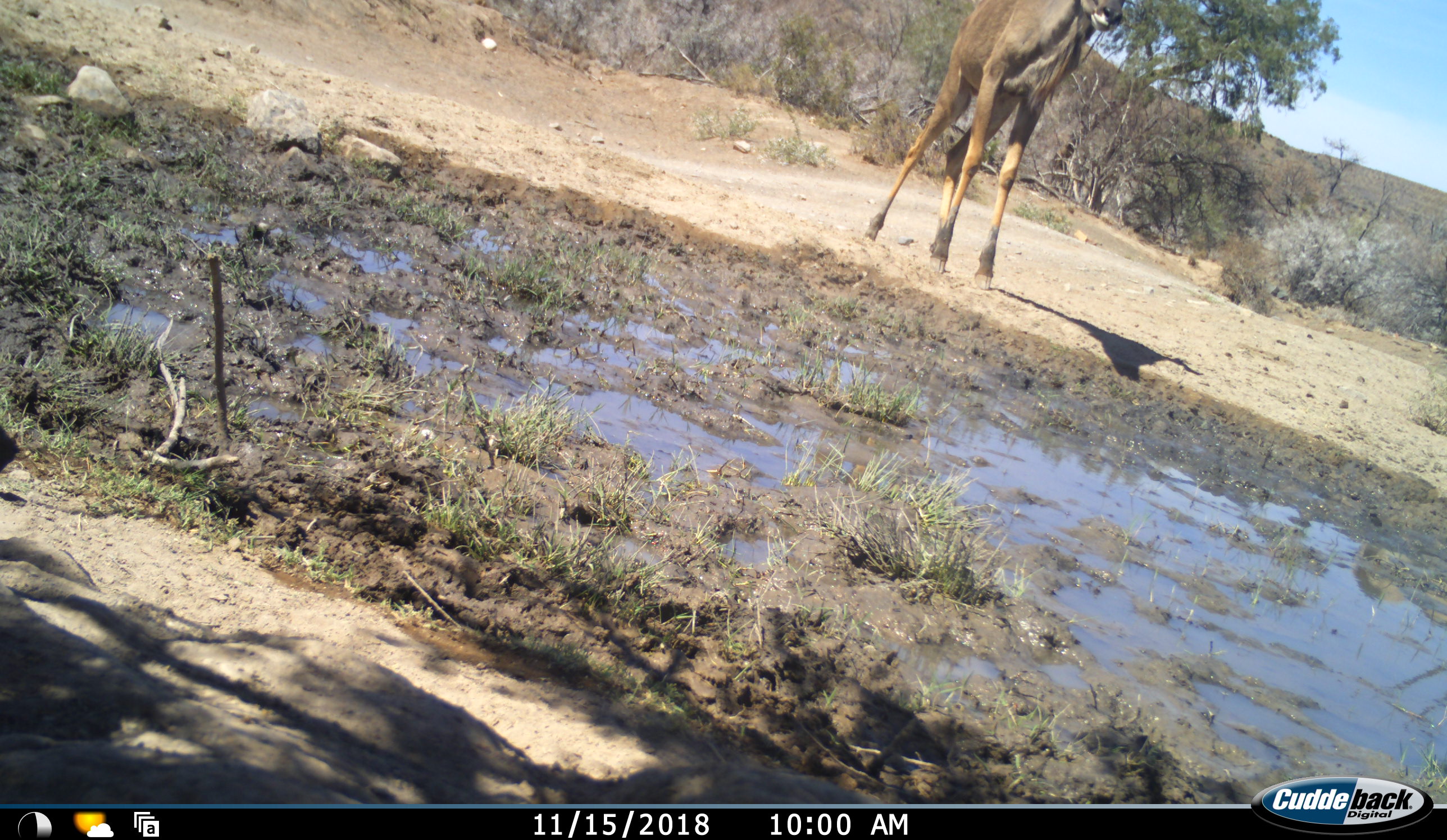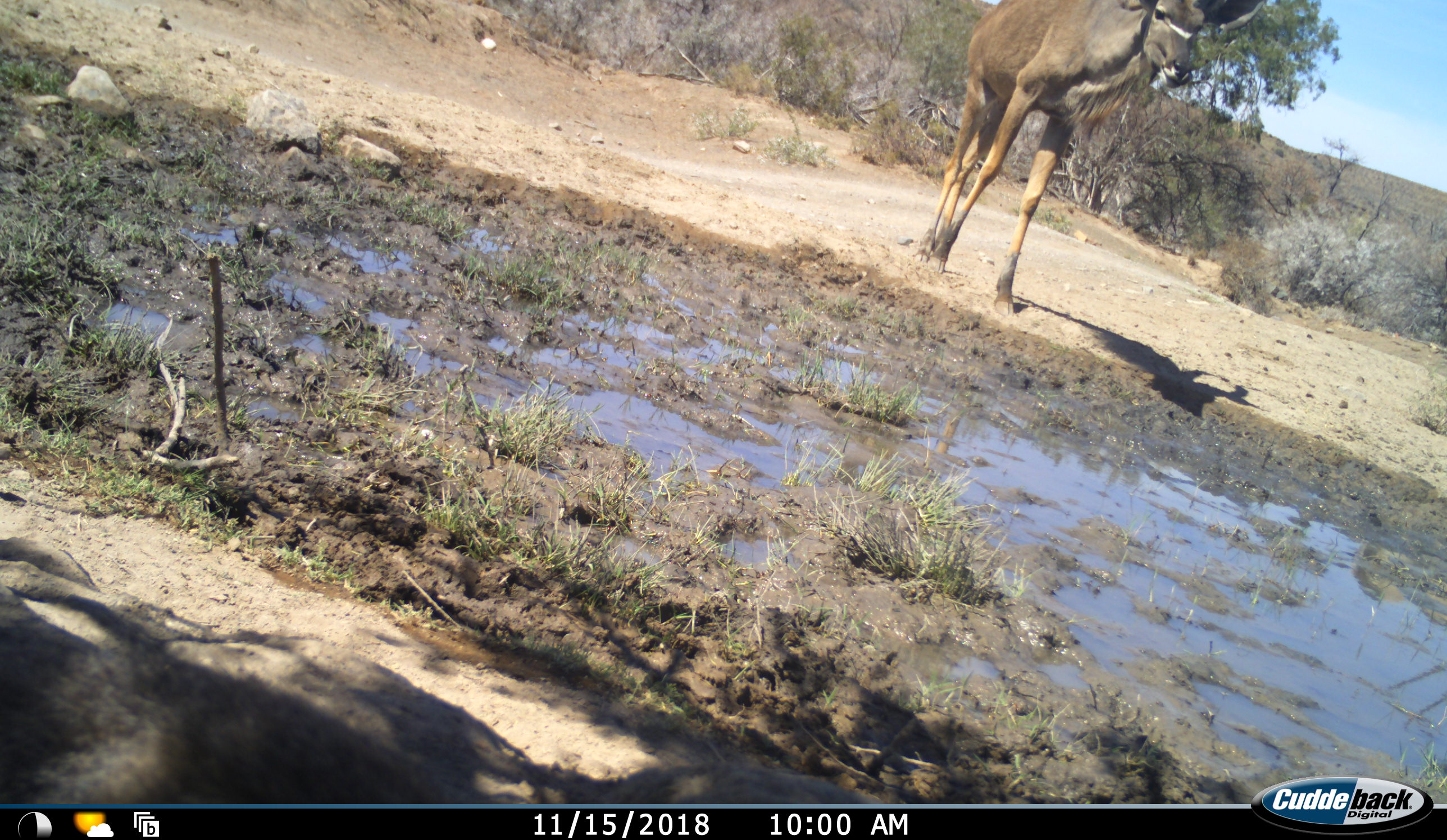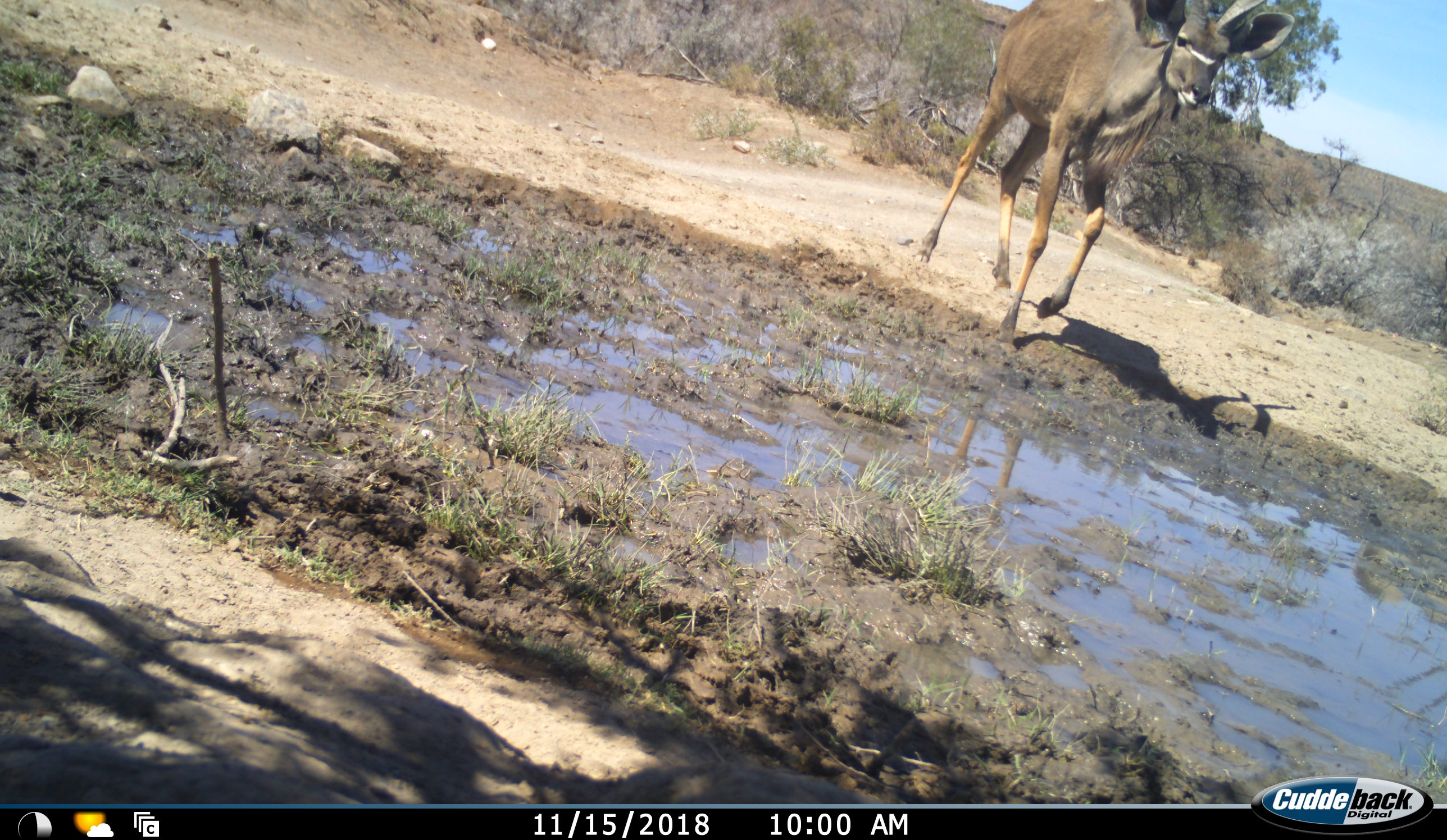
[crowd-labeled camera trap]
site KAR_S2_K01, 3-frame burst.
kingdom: Animalia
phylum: Chordata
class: Mammalia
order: Artiodactyla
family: Bovidae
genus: Tragelaphus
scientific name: Tragelaphus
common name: kudu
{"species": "kudu (Tragelaphus)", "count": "1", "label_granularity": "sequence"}